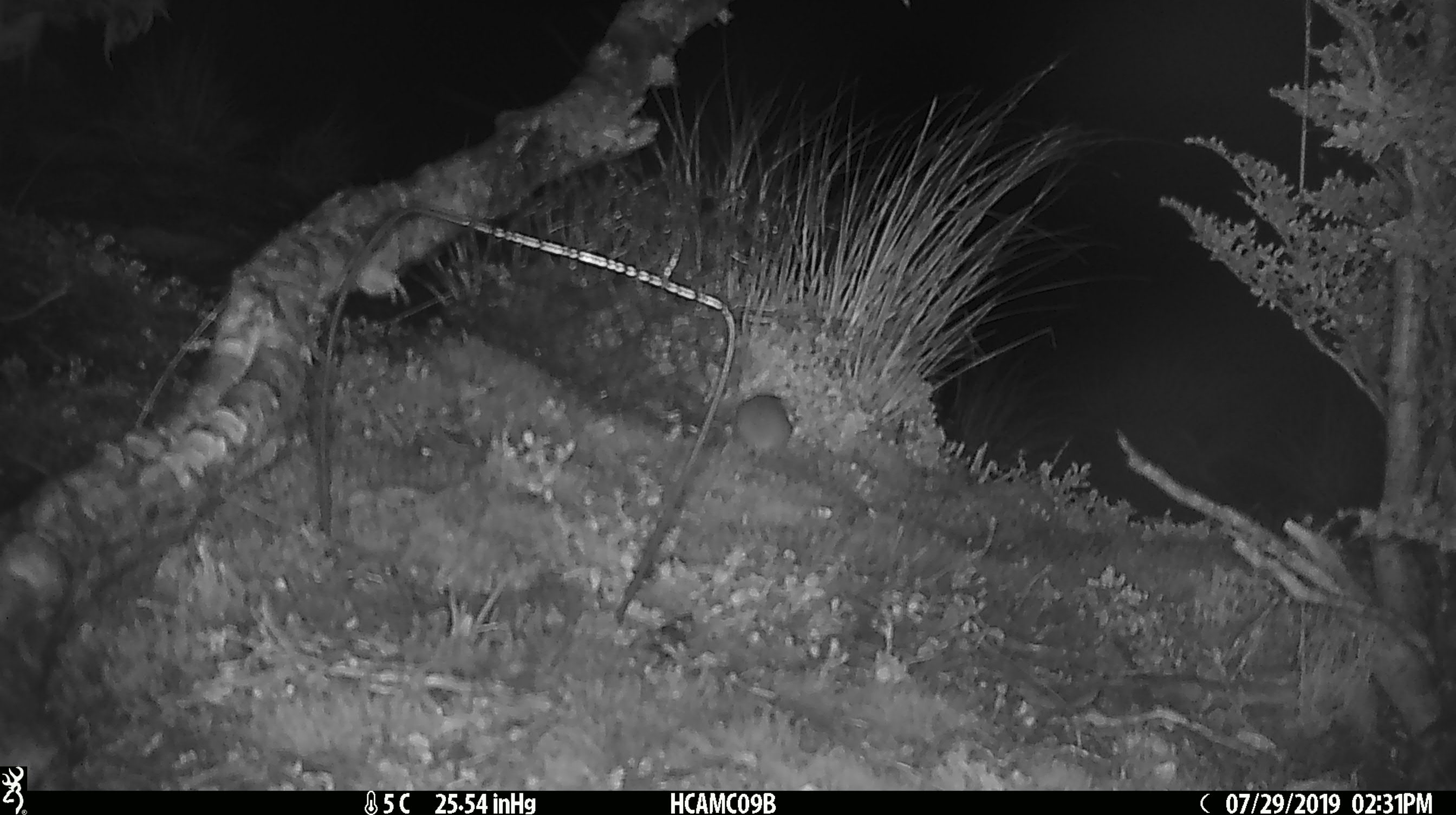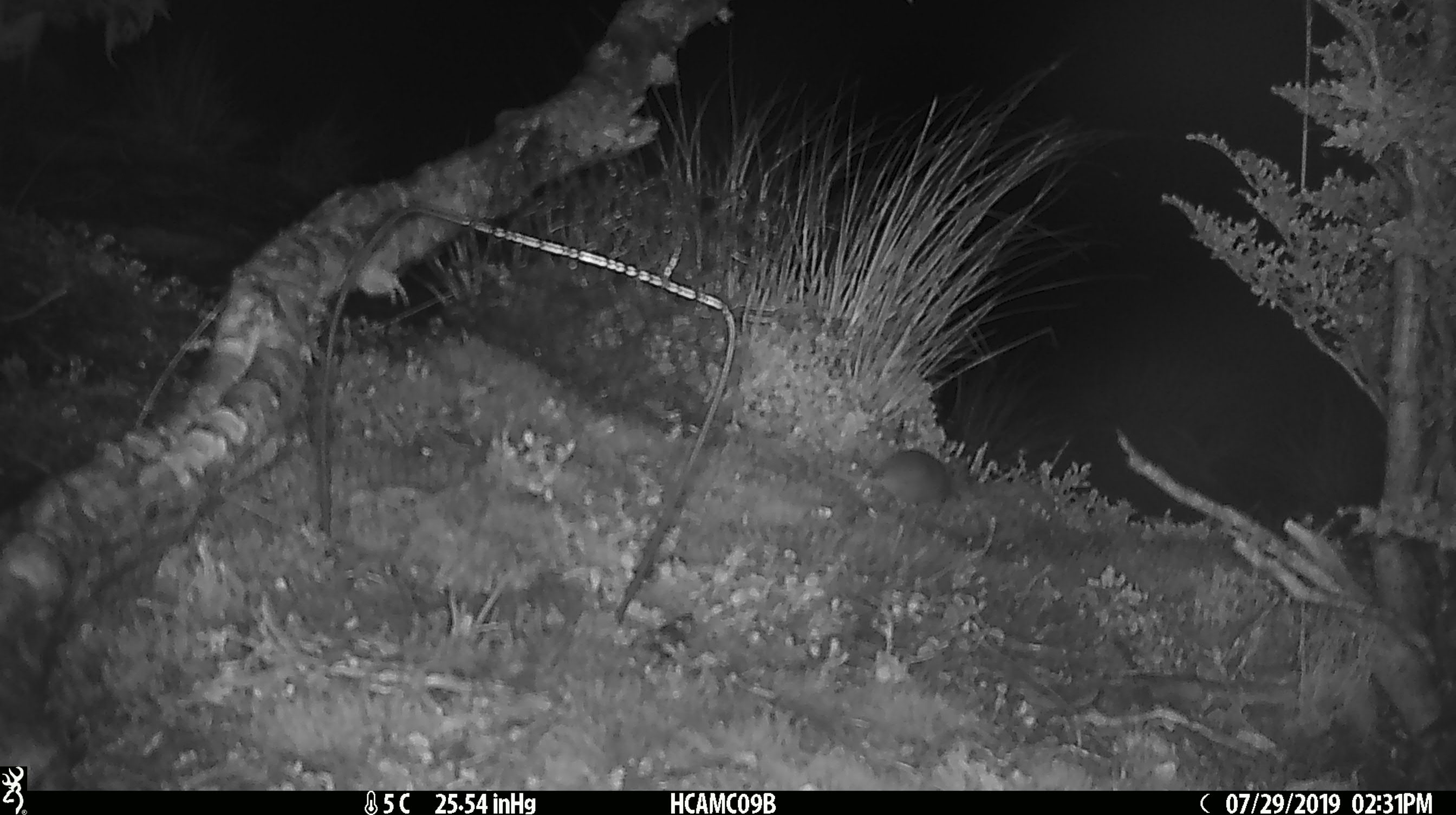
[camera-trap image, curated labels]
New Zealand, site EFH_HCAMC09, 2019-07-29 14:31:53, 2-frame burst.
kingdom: Animalia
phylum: Chordata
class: Mammalia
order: Rodentia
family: Muridae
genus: Mus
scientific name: Mus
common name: mouse